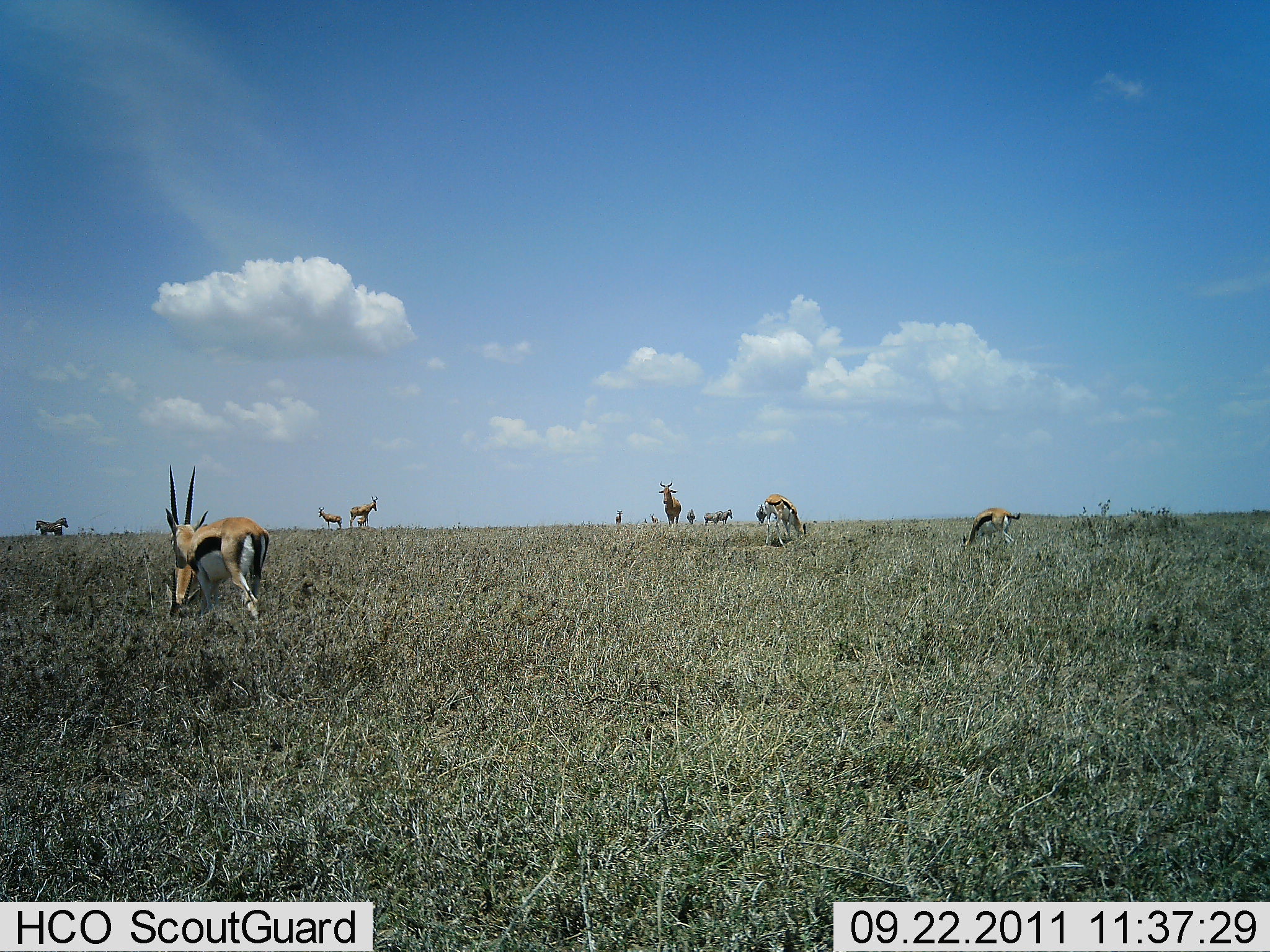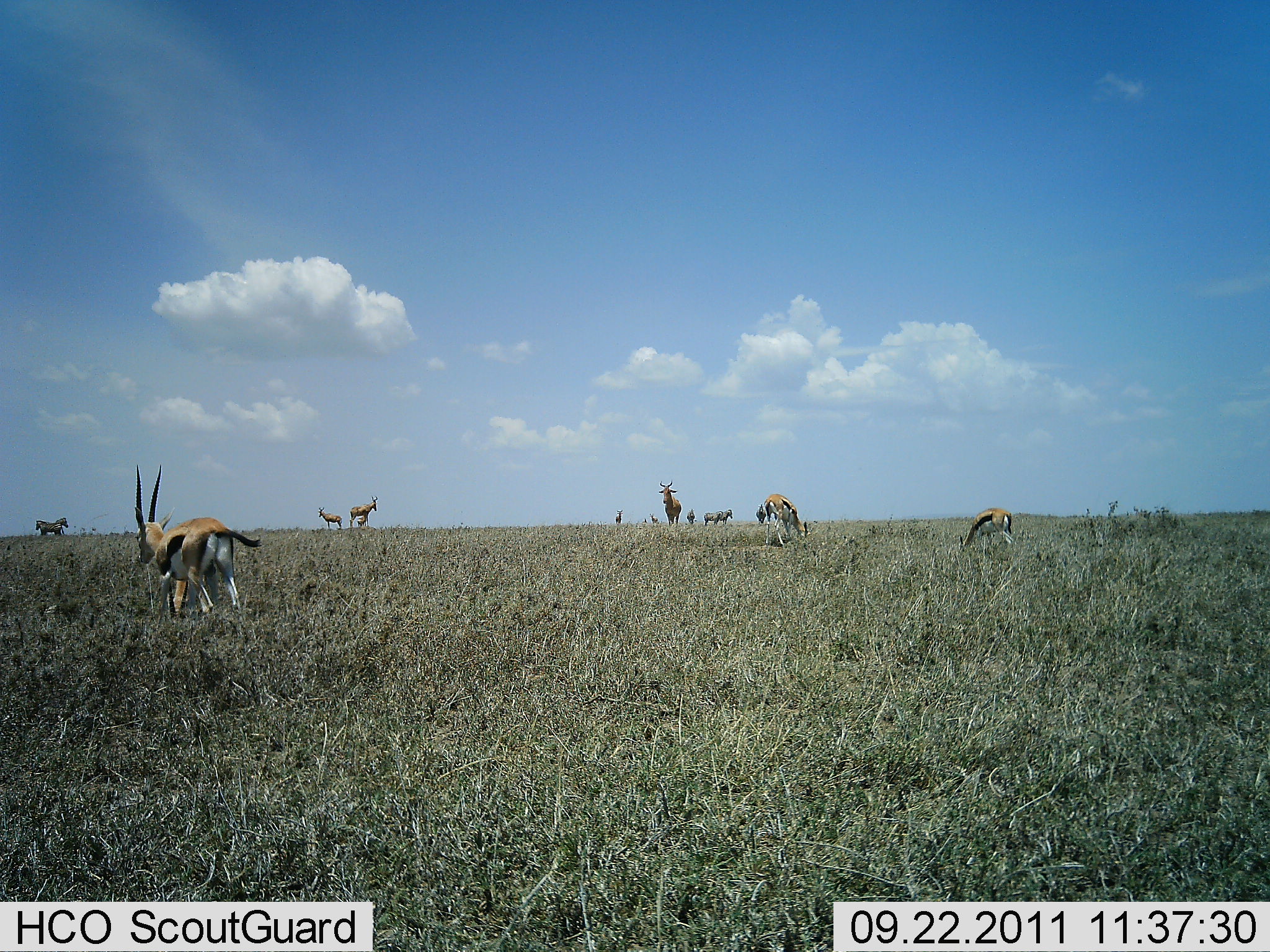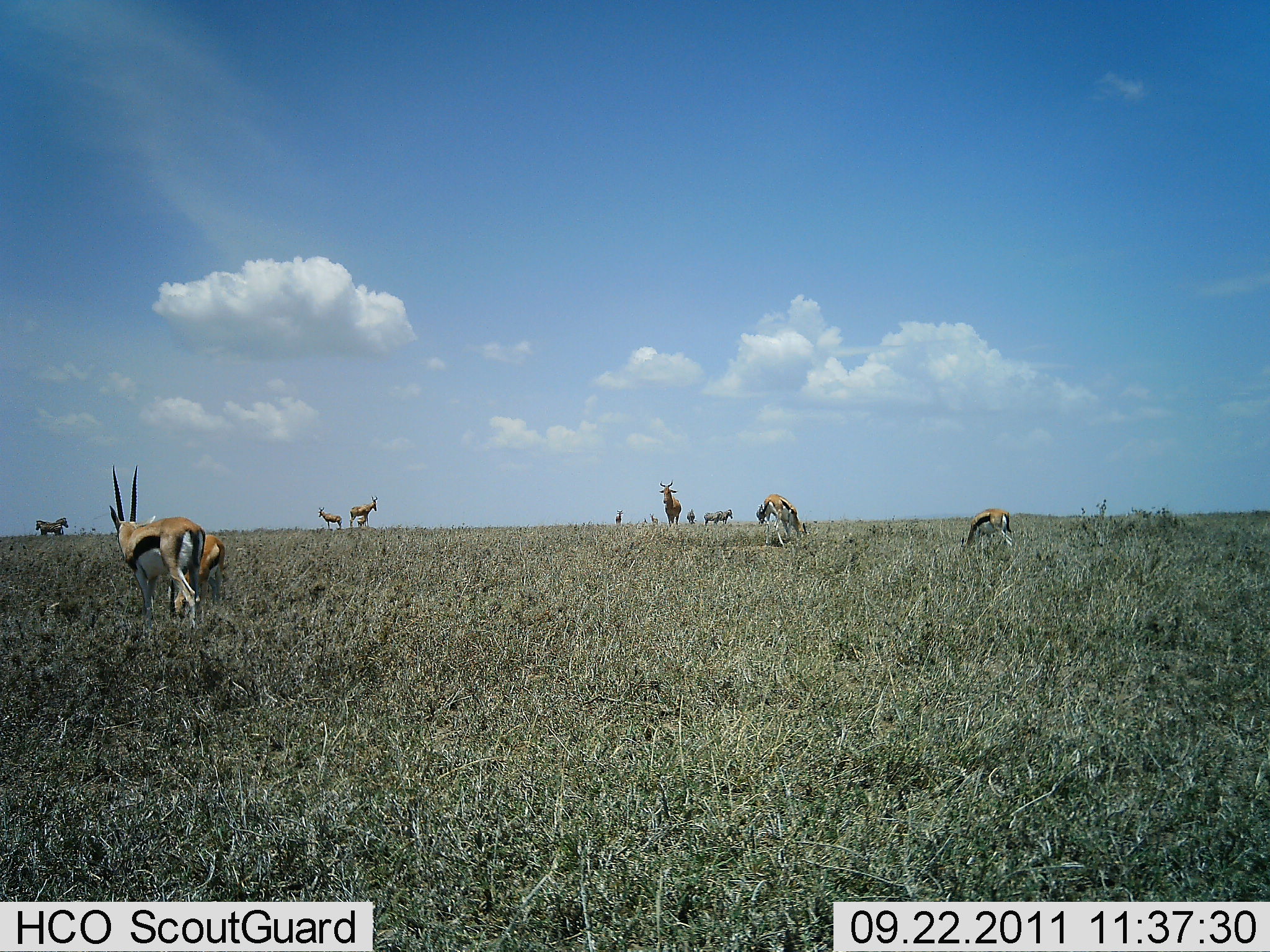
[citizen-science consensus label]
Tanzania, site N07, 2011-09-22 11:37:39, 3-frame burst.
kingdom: Animalia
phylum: Chordata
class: Mammalia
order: Artiodactyla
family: Bovidae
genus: Eudorcas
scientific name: Eudorcas thomsonii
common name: thomson's gazelle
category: gazellethomsons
Gazellethomsons (thomson's gazelle) (Eudorcas thomsonii), count 6. Behavior (volunteer vote fractions): standing 58%, resting 5%, moving 47%, interacting 11%. Young present (vote fraction): 0%. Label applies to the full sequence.